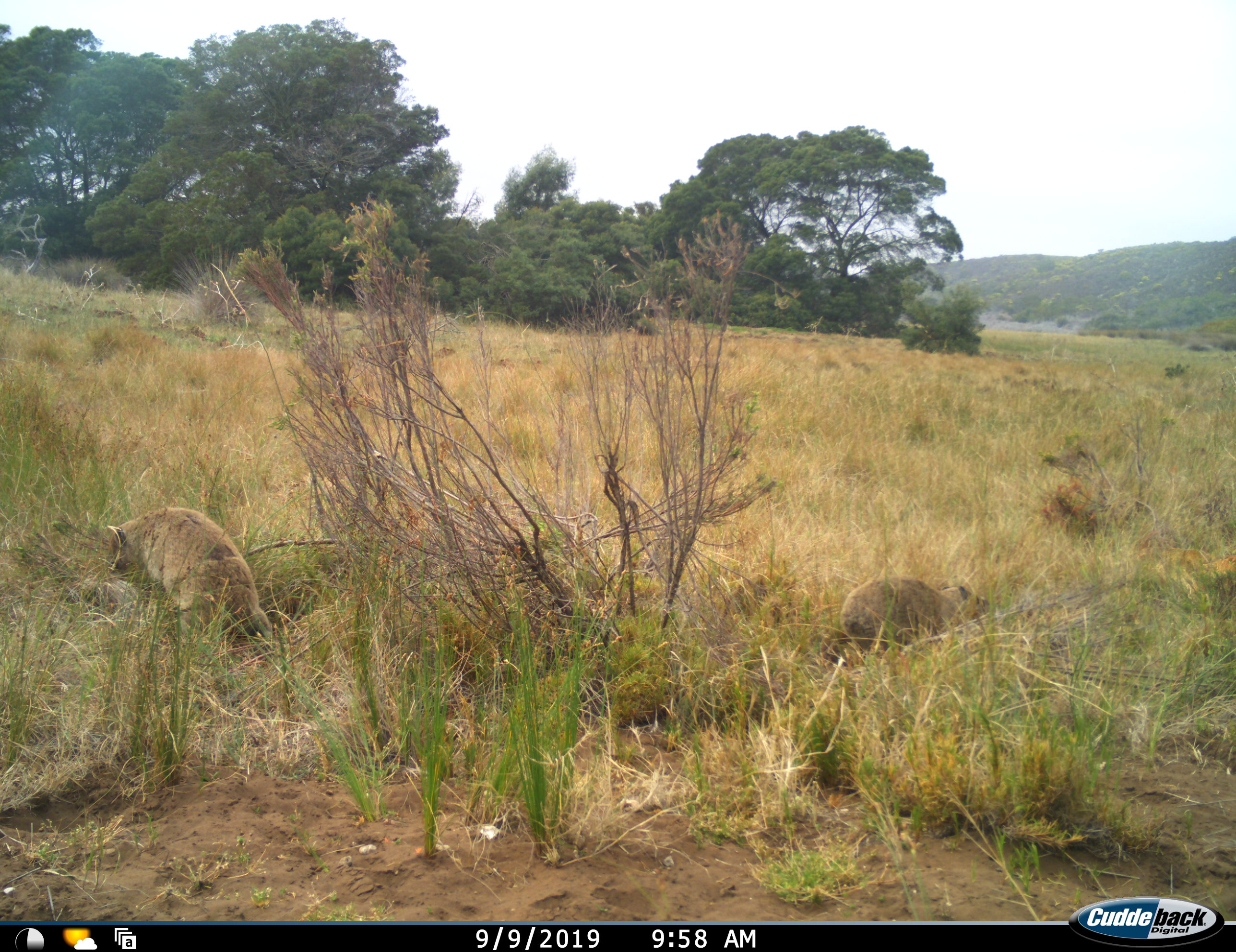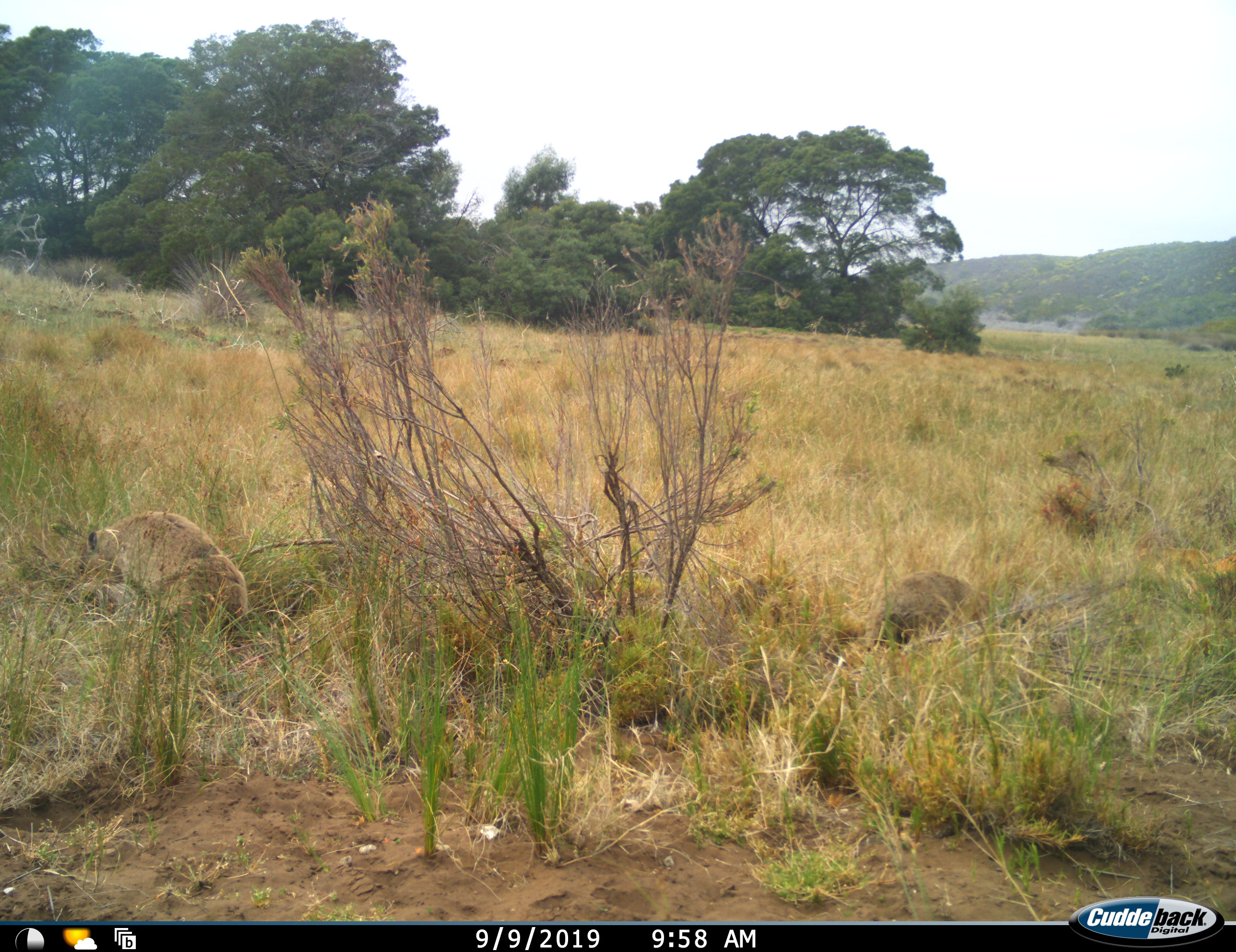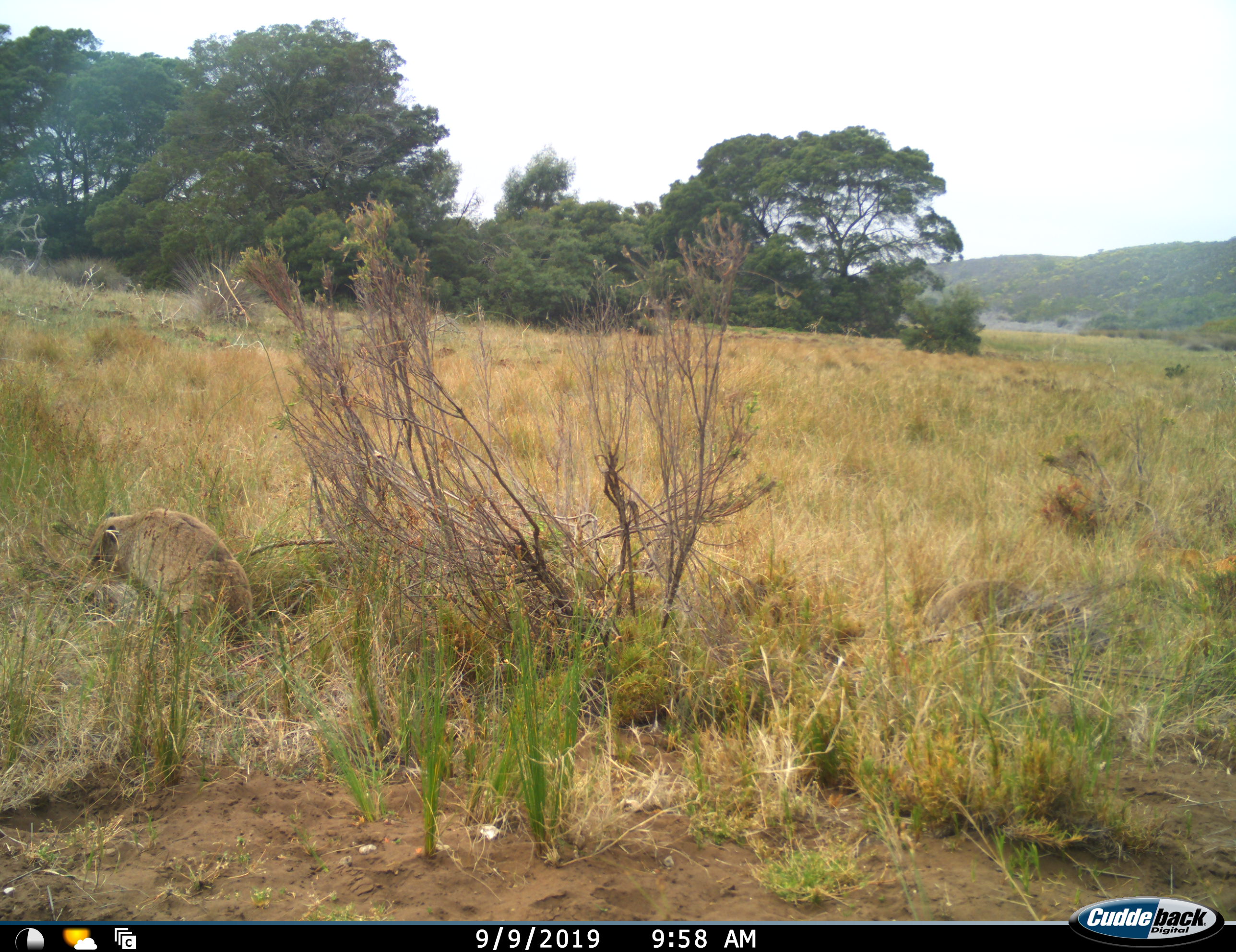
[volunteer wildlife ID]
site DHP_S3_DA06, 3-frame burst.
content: unidentified animal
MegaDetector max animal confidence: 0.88